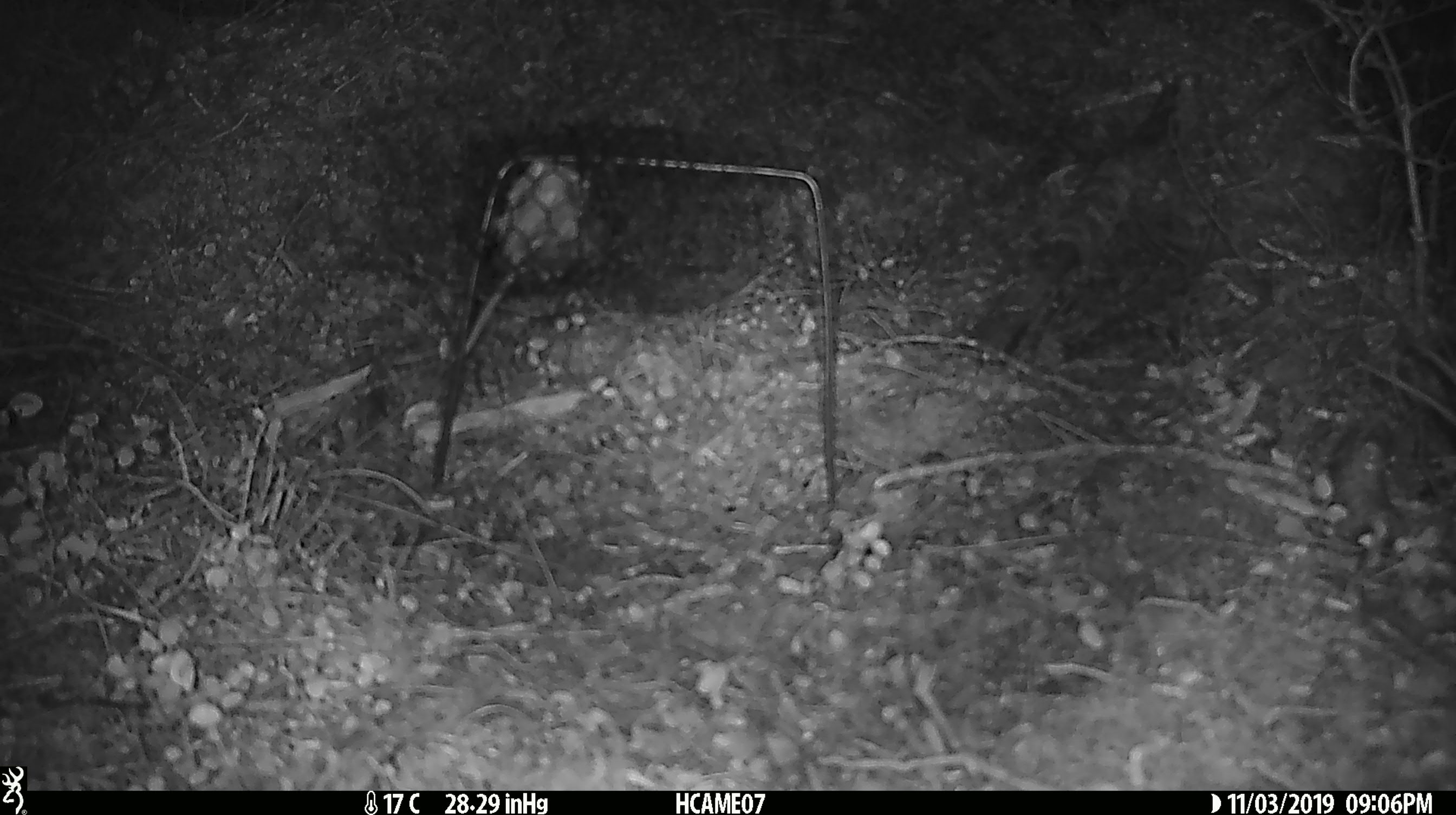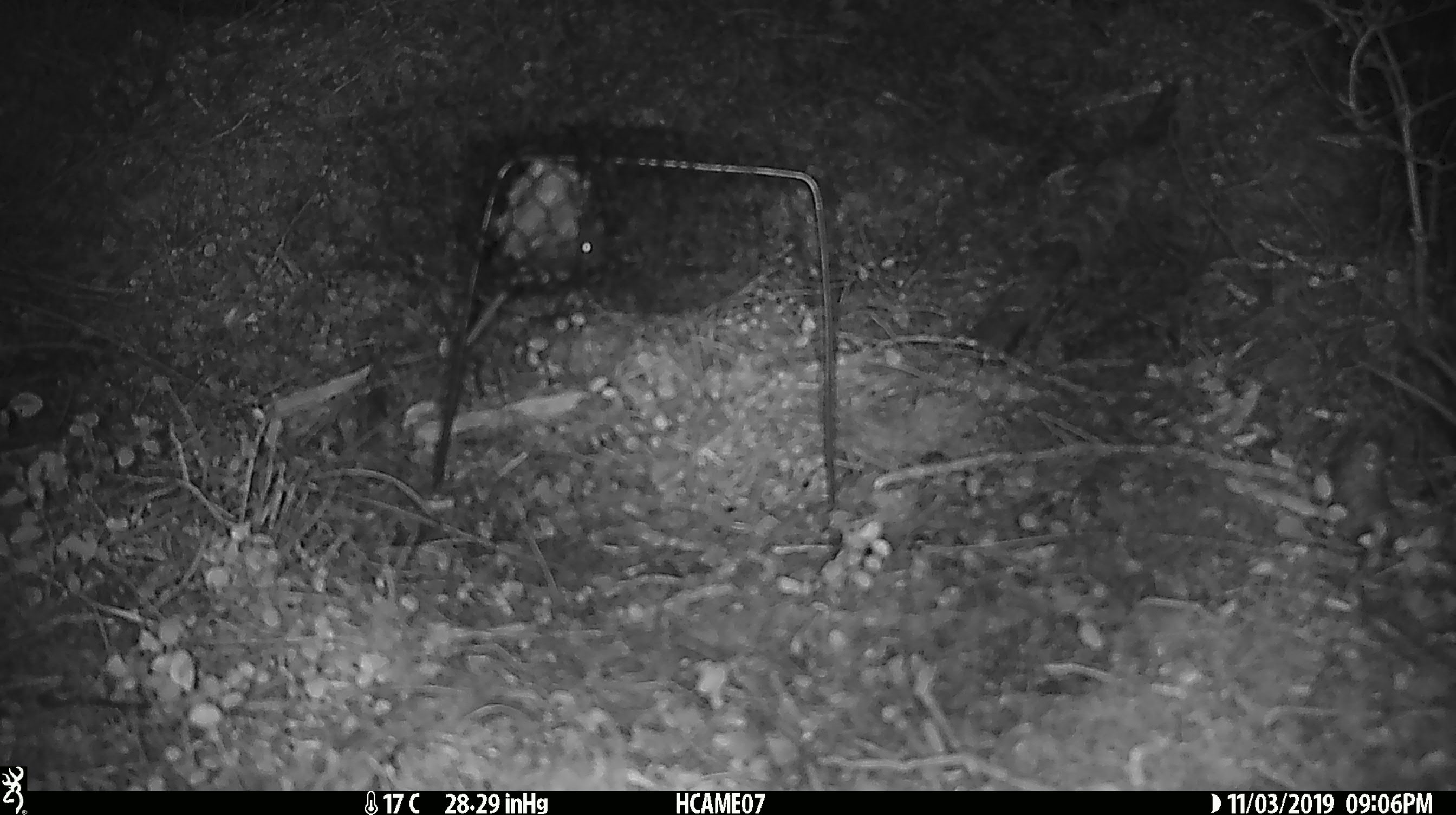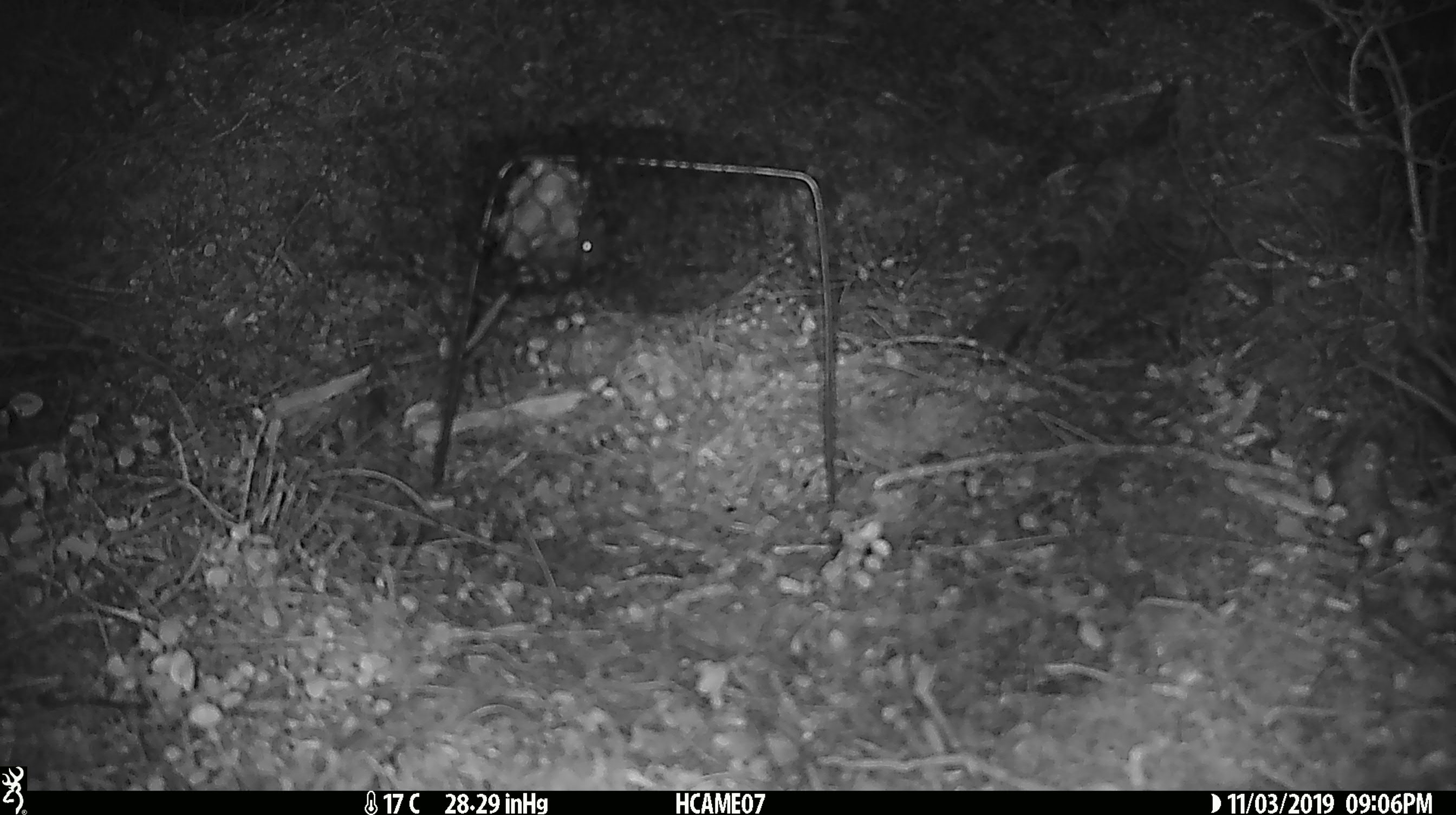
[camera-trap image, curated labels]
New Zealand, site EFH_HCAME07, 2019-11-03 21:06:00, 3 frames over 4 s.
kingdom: Animalia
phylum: Chordata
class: Mammalia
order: Rodentia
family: Muridae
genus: Mus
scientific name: Mus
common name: mouse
Mouse (Mus).